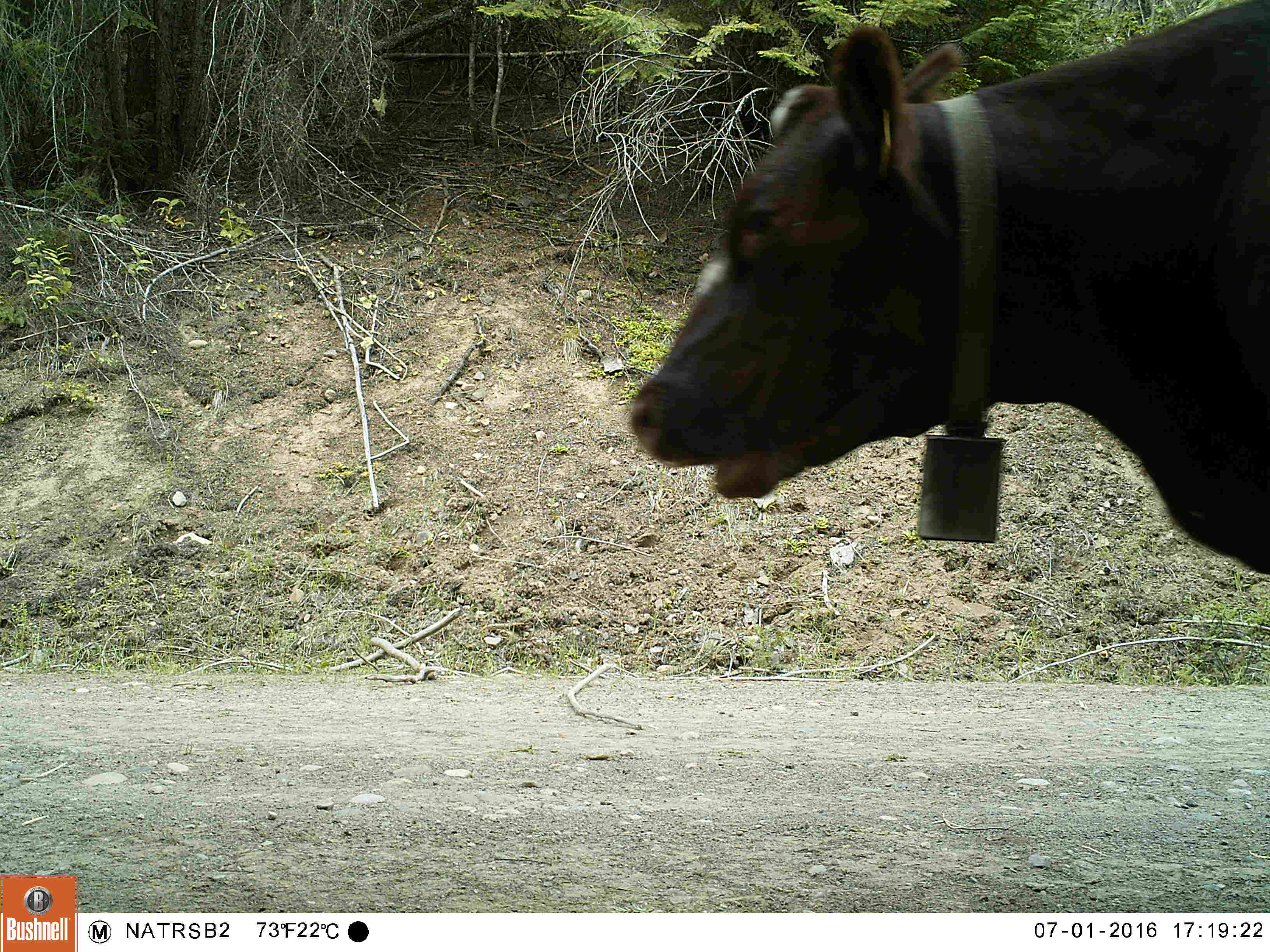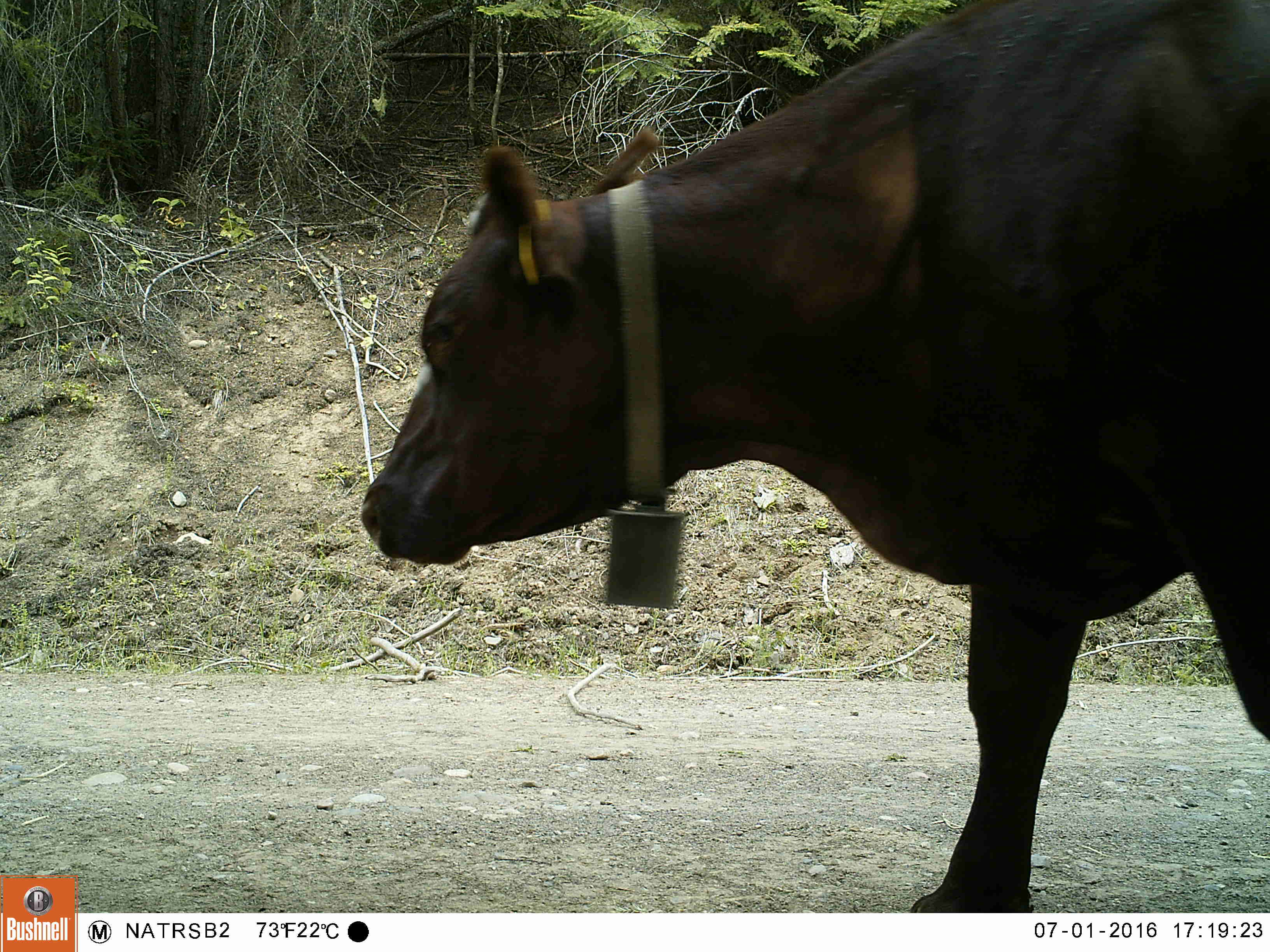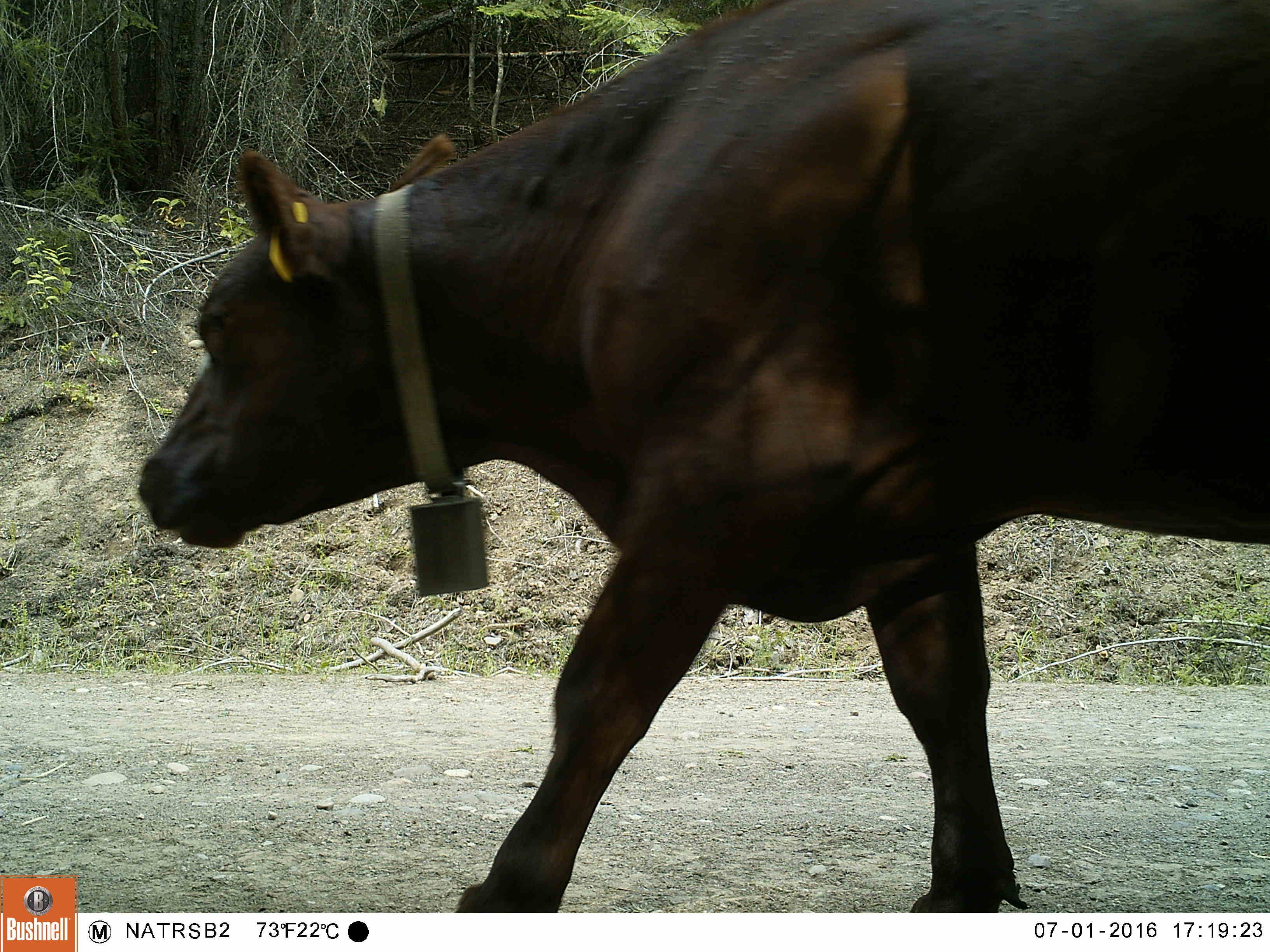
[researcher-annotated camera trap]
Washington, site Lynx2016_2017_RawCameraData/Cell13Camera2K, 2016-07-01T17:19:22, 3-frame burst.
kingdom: Animalia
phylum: Chordata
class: Mammalia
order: Artiodactyla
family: Bovidae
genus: Bos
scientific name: Bos taurus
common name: domestic cattle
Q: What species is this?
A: Domestic cattle (Bos taurus).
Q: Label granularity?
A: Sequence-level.